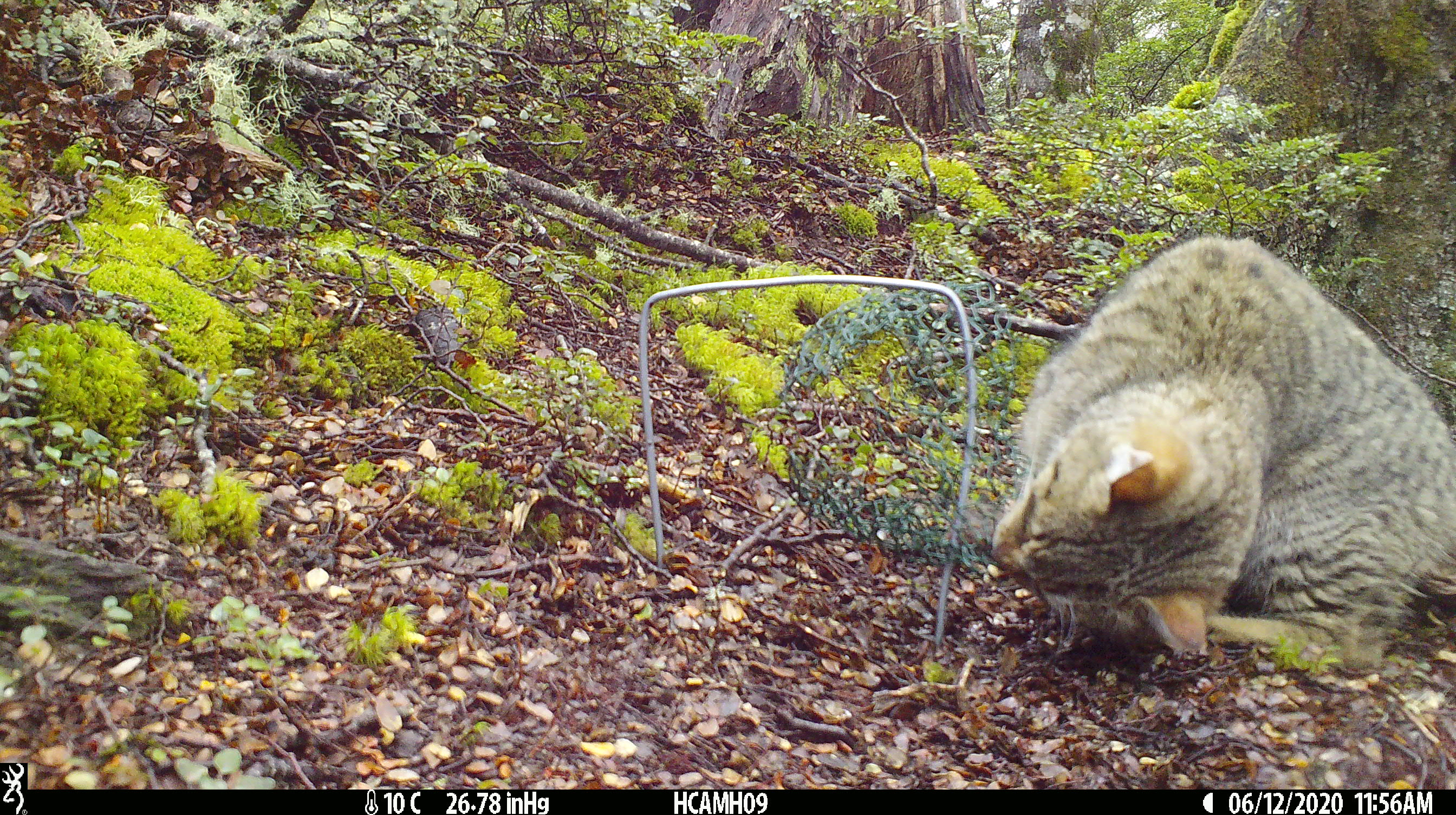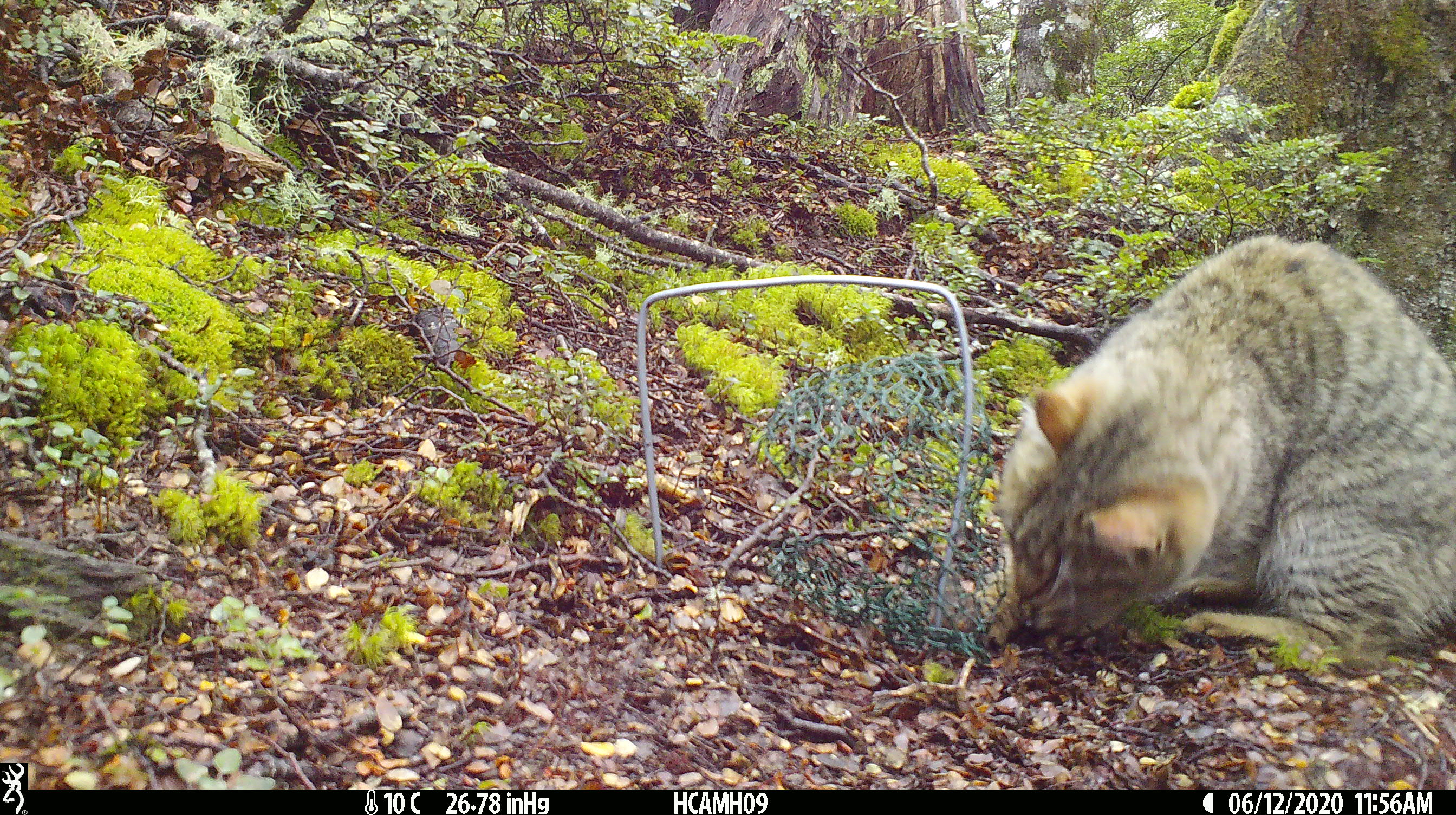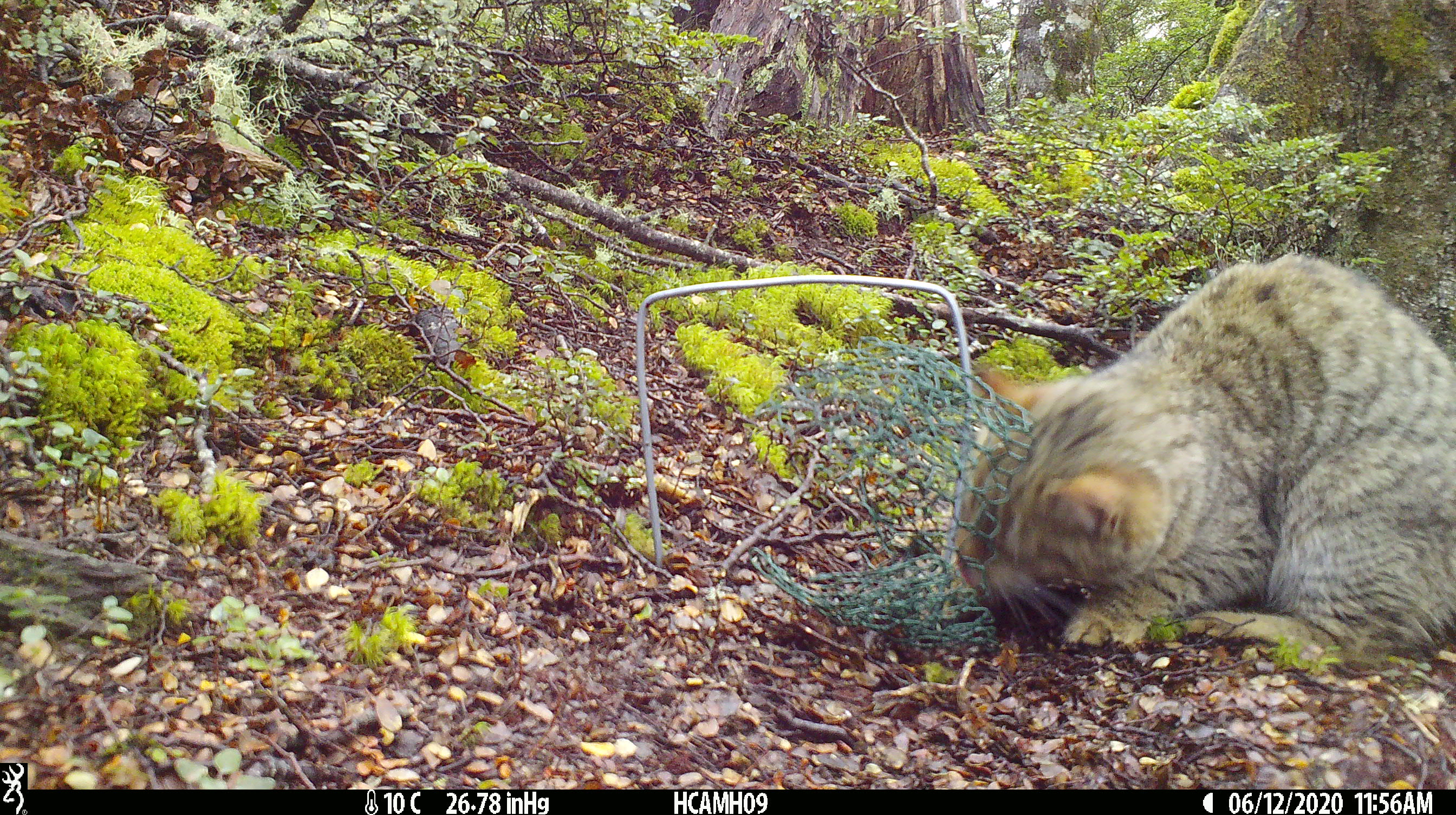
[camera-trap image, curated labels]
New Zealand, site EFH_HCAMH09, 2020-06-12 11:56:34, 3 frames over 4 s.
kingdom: Animalia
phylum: Chordata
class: Mammalia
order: Carnivora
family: Felidae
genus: Felis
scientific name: Felis catus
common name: domestic cat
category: cat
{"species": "cat (domestic cat) (Felis catus)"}